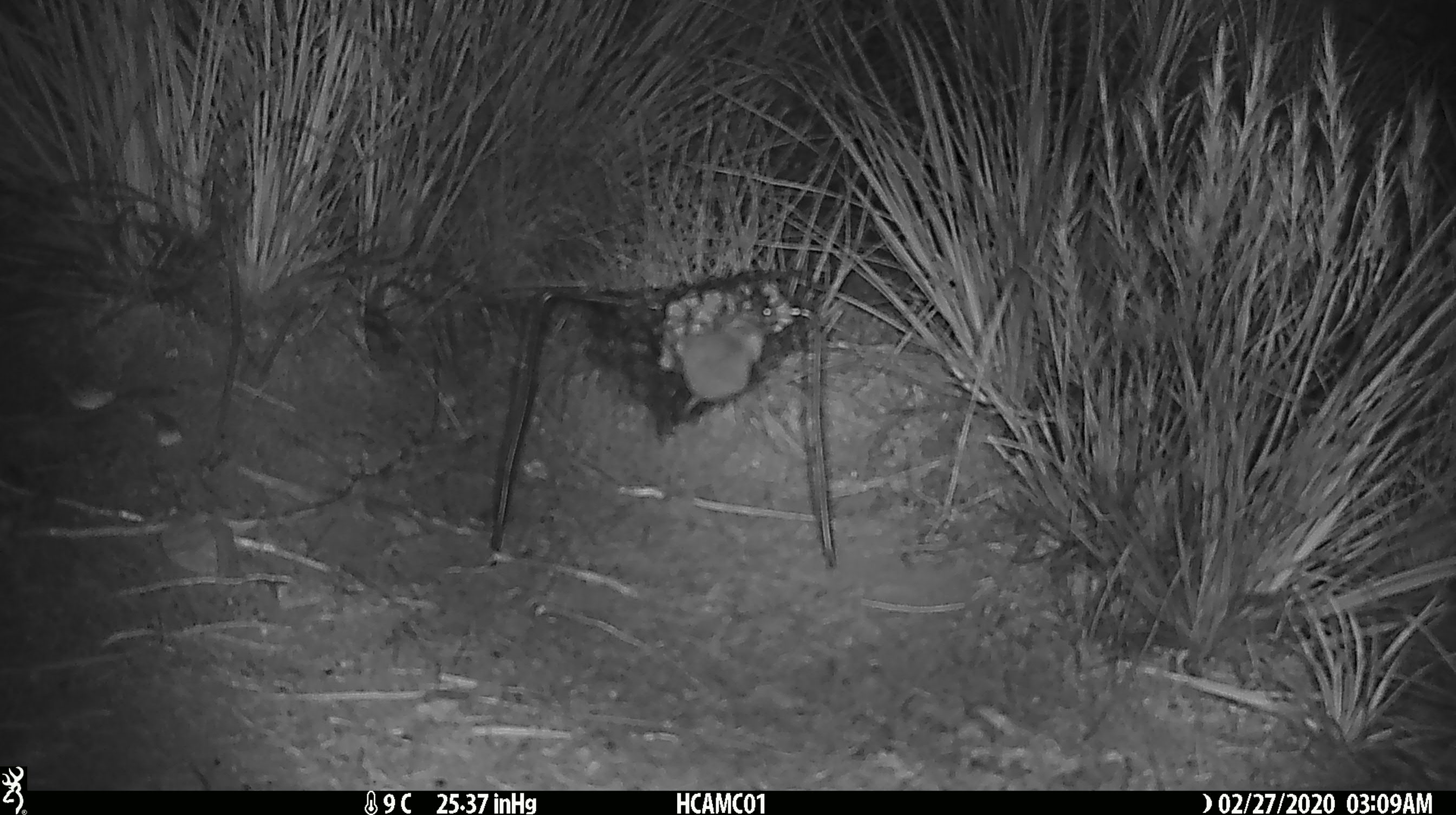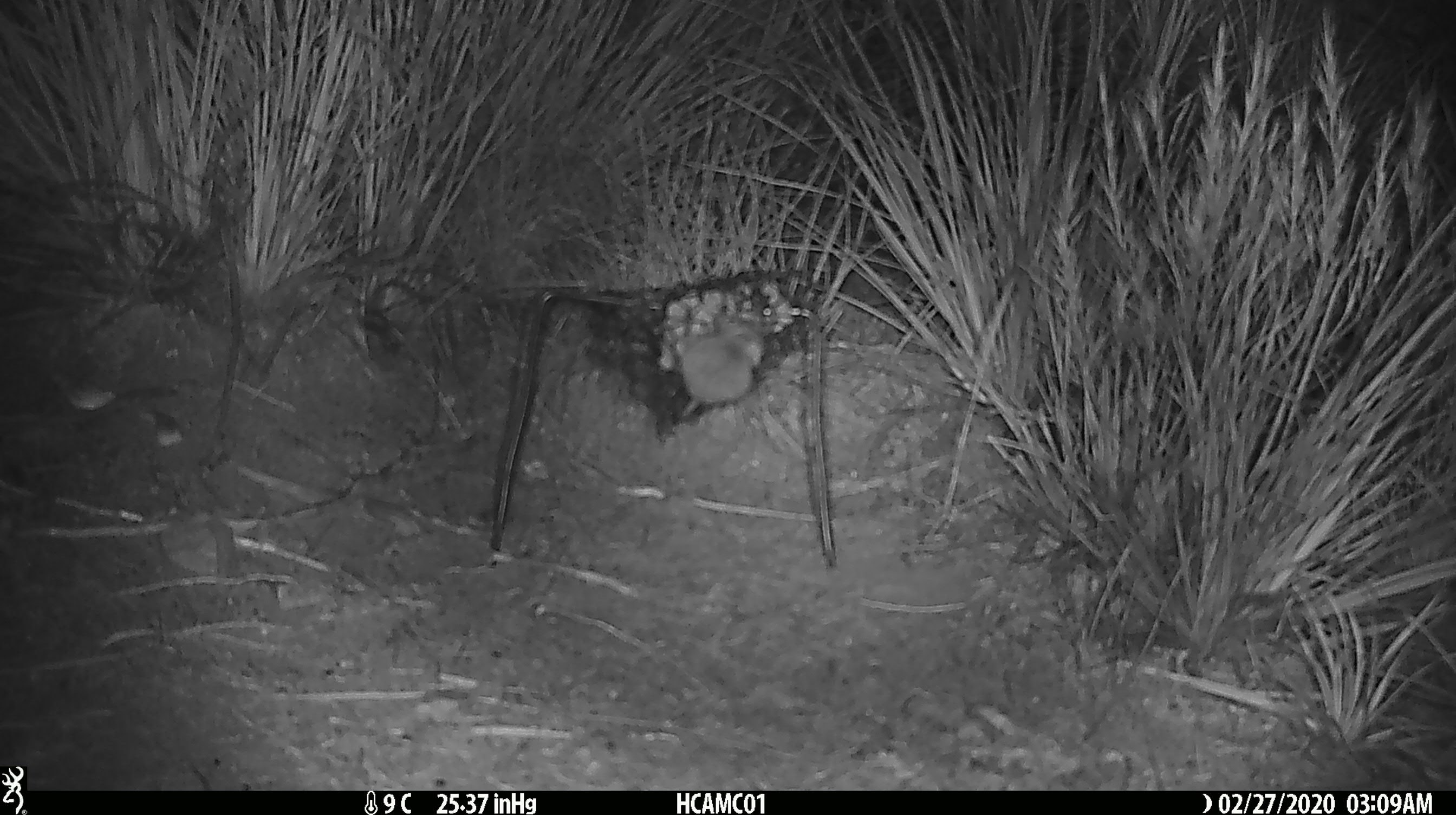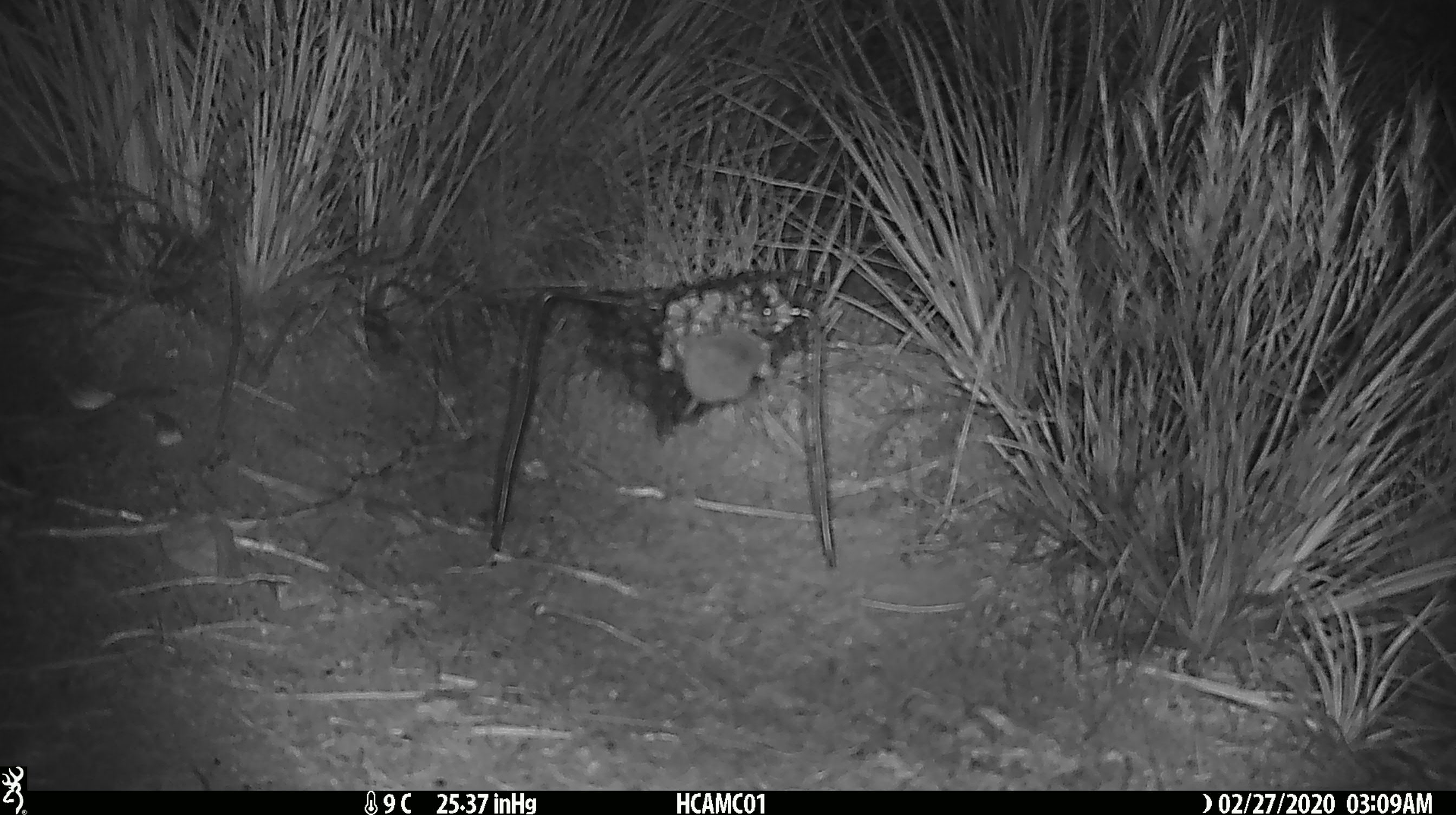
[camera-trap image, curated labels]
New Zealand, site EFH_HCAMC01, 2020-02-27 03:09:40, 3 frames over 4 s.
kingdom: Animalia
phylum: Chordata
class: Mammalia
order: Rodentia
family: Muridae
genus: Mus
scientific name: Mus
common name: mouse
Mouse (Mus).